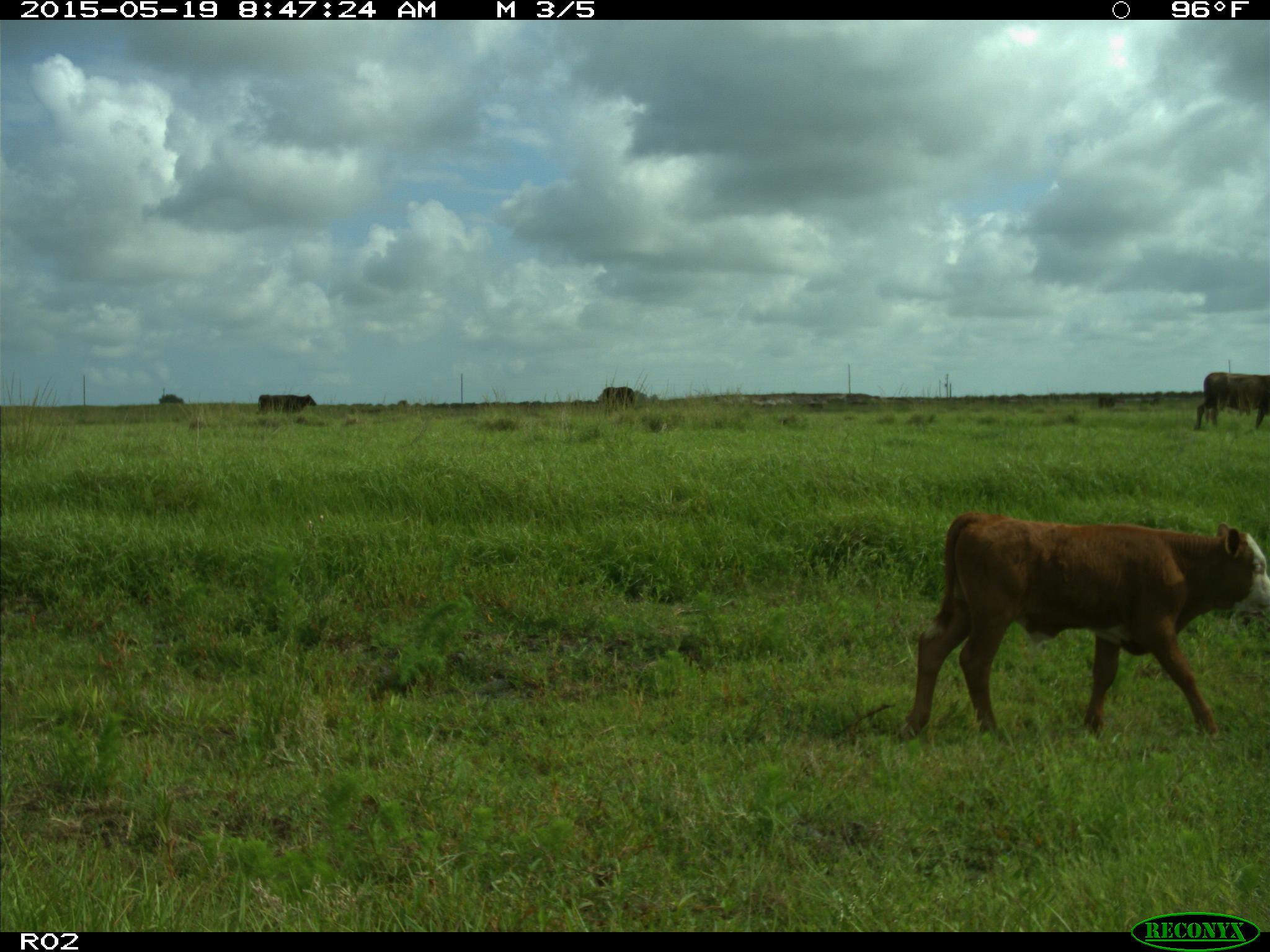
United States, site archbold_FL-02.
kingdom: Animalia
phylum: Chordata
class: Mammalia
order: Artiodactyla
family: Bovidae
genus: Bos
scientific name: Bos taurus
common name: domestic cow